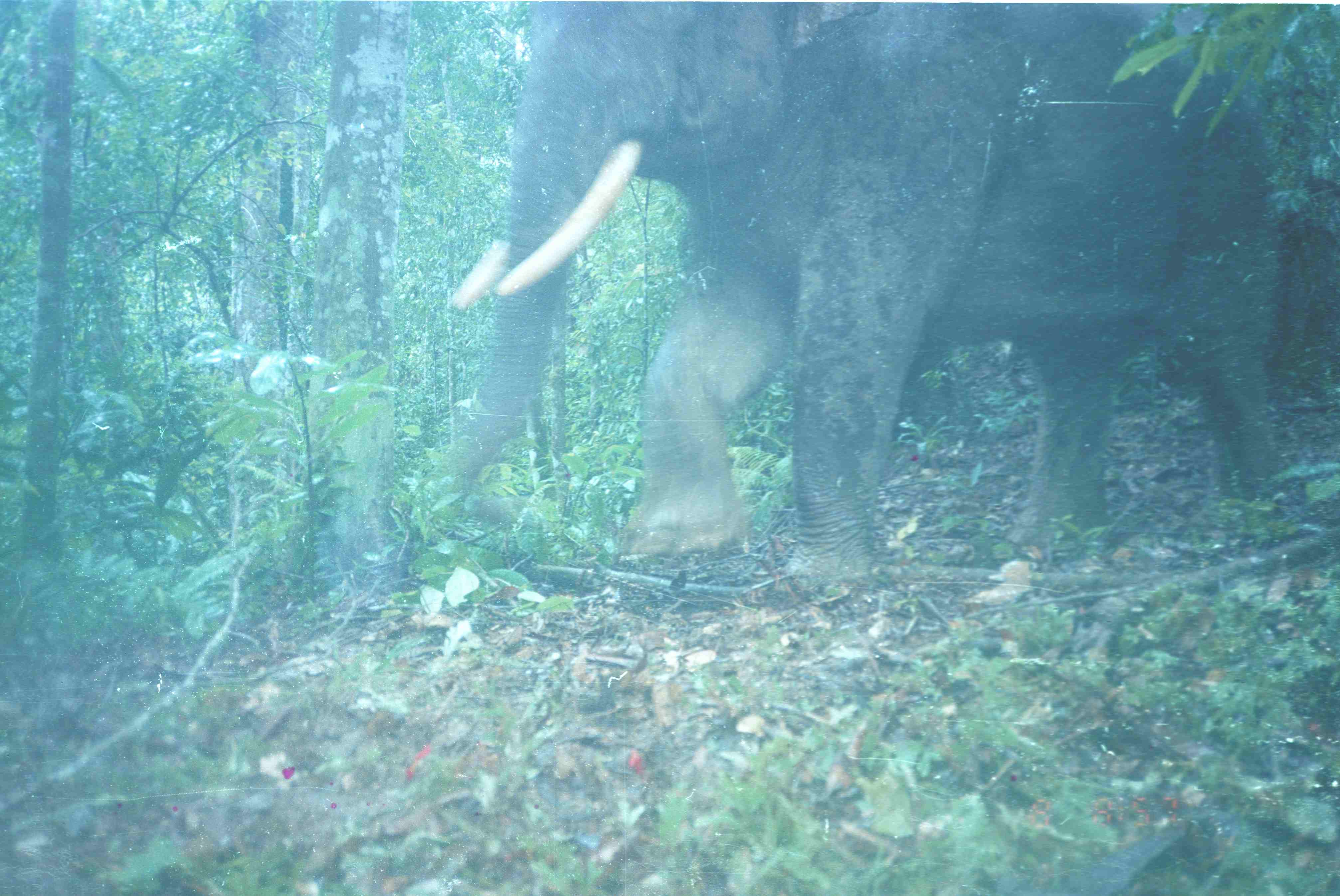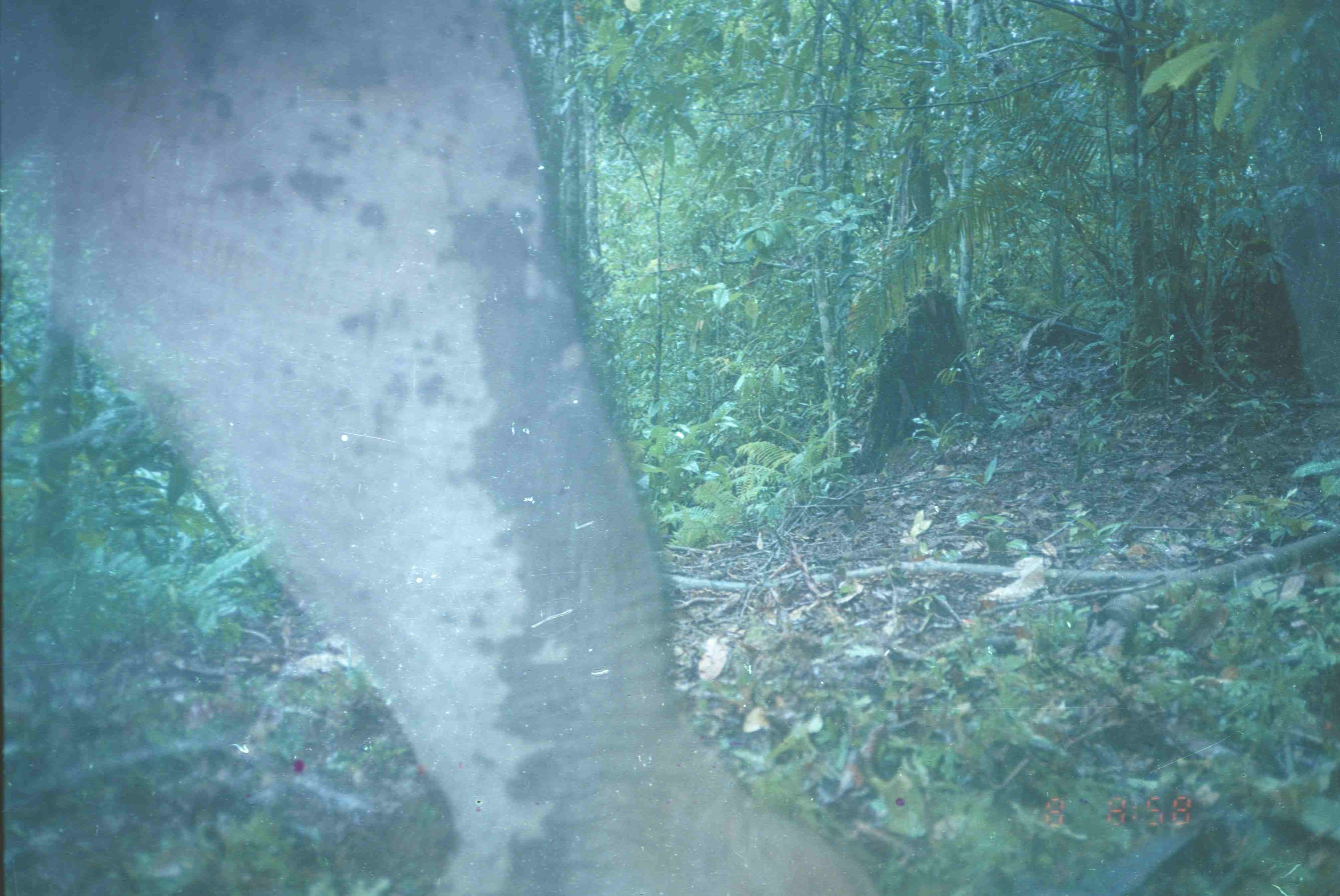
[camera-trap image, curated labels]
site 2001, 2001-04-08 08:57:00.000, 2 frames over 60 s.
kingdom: Animalia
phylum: Chordata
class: Mammalia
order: Proboscidea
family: Elephantidae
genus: Elephas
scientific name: Elephas maximus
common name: asian elephant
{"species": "Elephas maximus (asian elephant)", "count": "1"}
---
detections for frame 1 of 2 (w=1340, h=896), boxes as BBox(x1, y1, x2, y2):
elephas maximus: BBox(433, 2, 1340, 589)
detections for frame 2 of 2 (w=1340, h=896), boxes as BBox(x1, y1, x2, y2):
elephas maximus: BBox(0, 0, 872, 891)